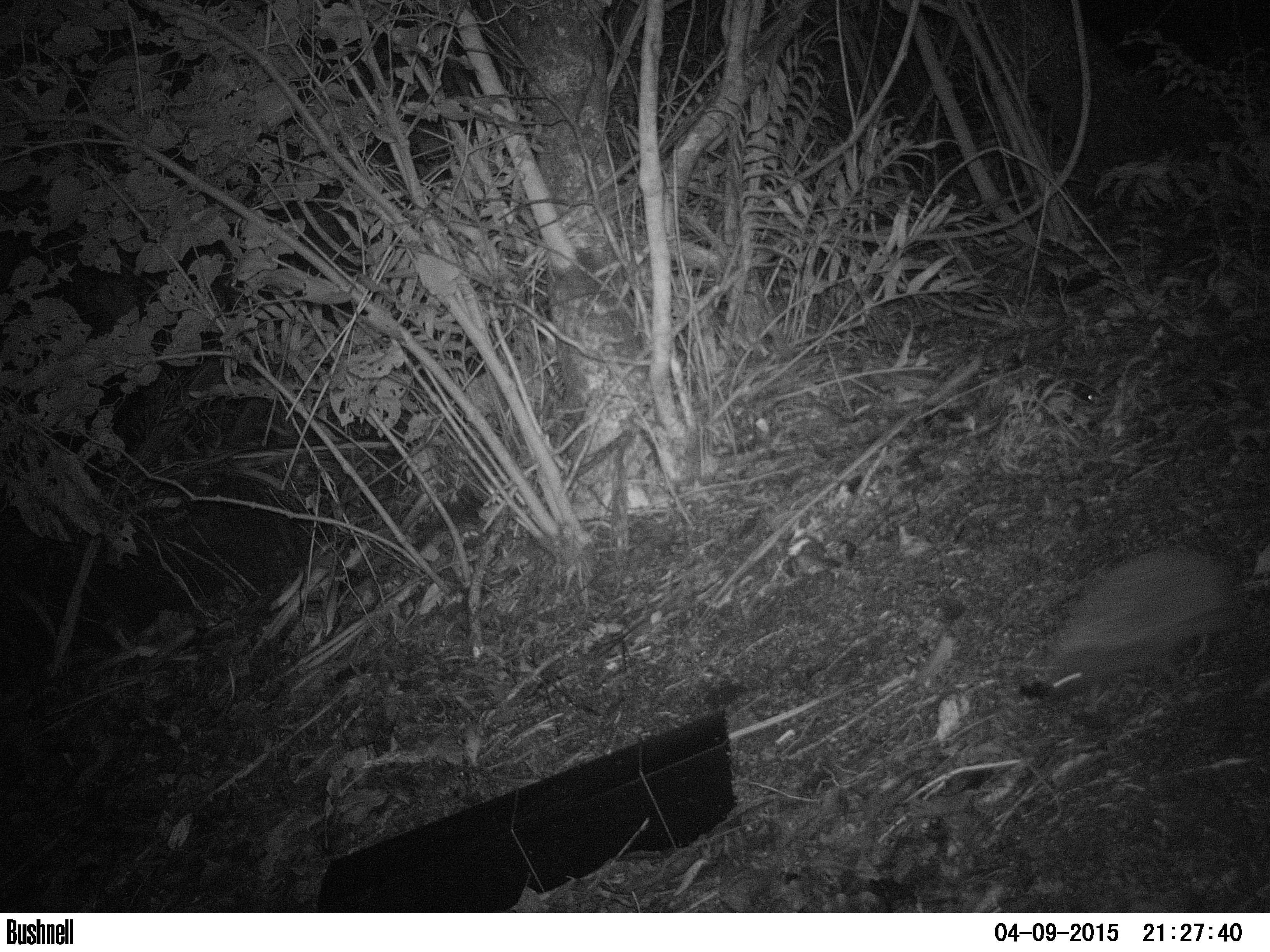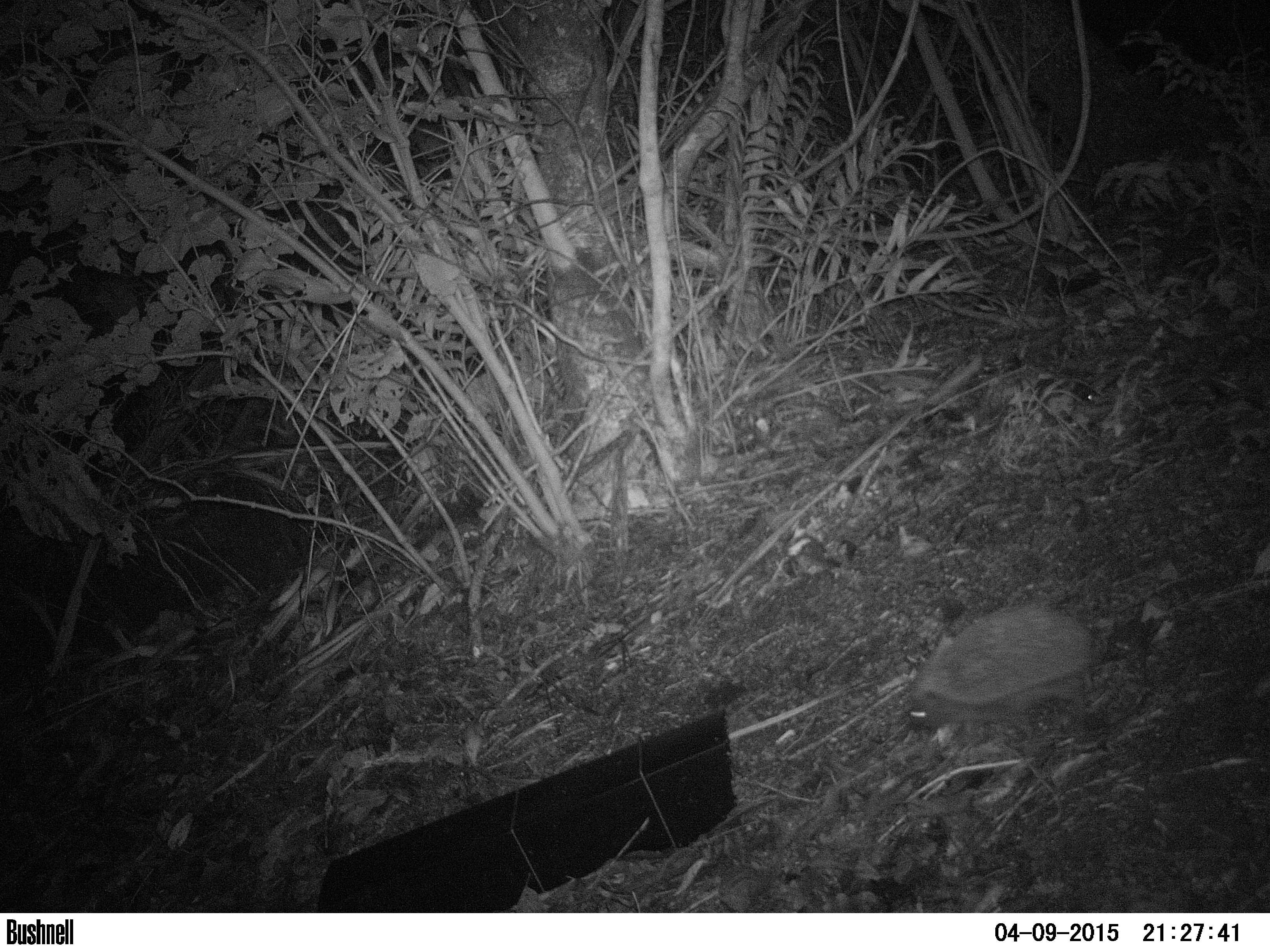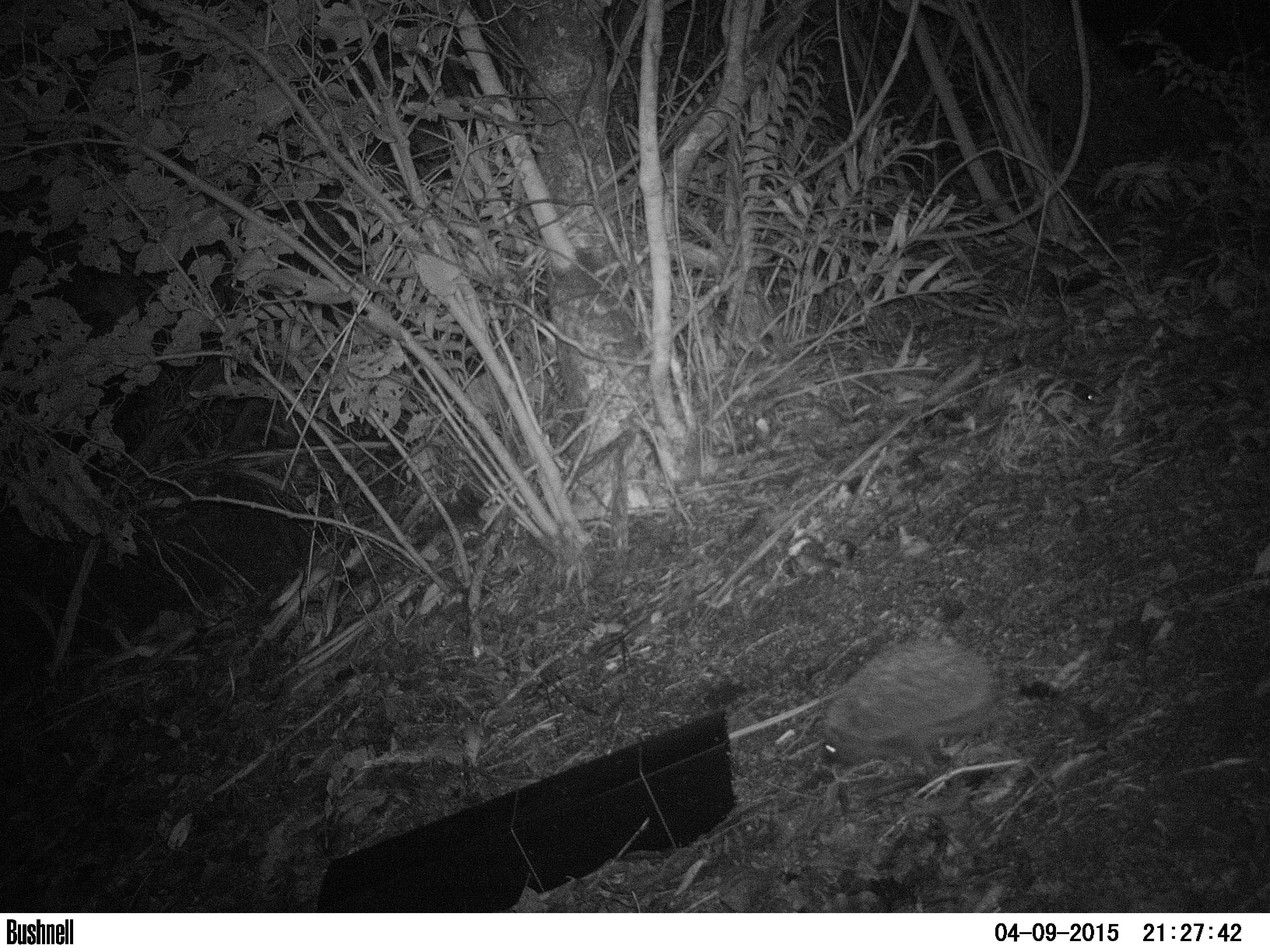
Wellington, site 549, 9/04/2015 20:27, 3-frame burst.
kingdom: Animalia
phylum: Chordata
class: Mammalia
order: Eulipotyphla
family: Erinaceidae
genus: Erinaceus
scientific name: Erinaceus europaeus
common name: hedgehog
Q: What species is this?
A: Hedgehog (Erinaceus europaeus).